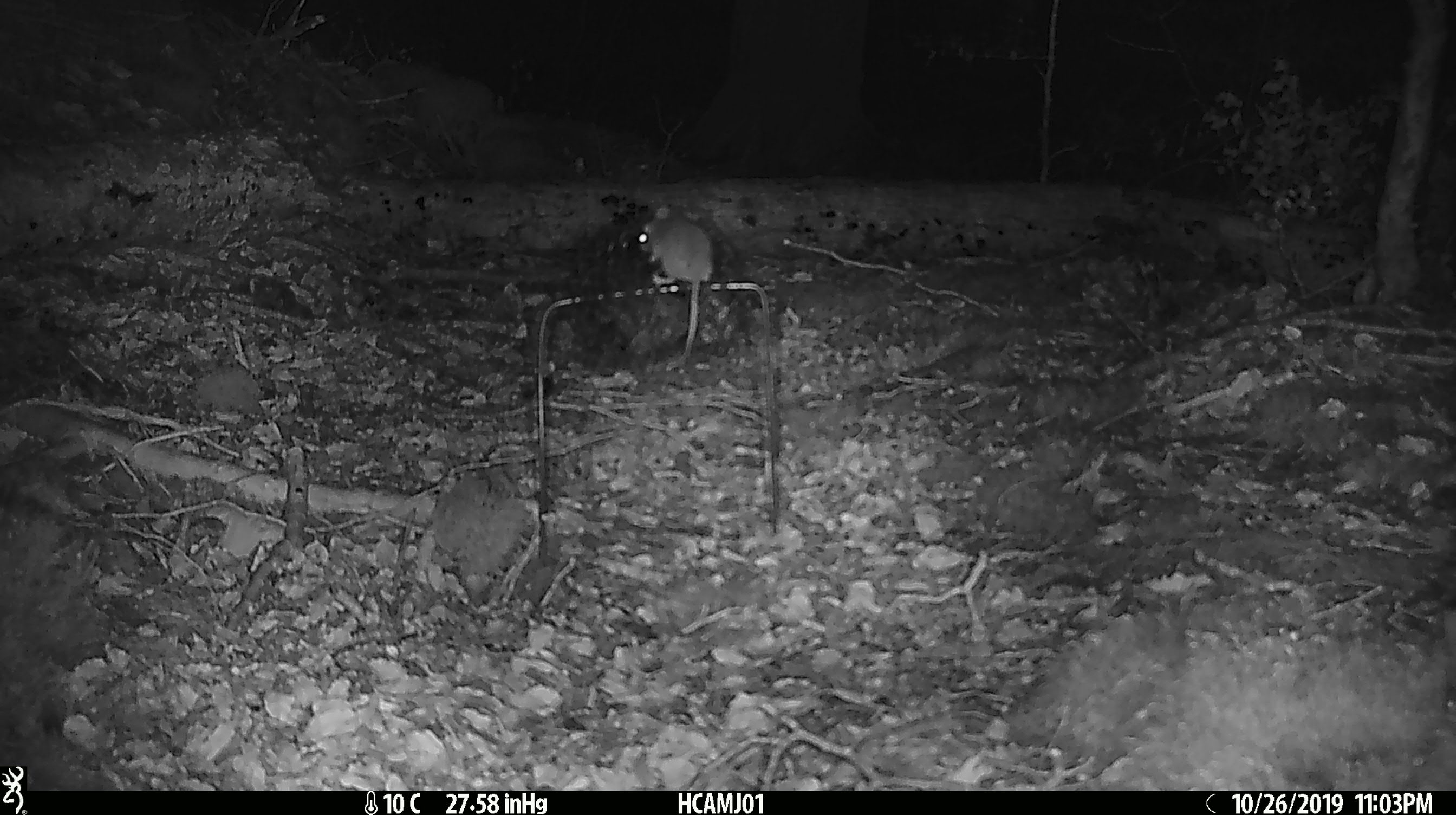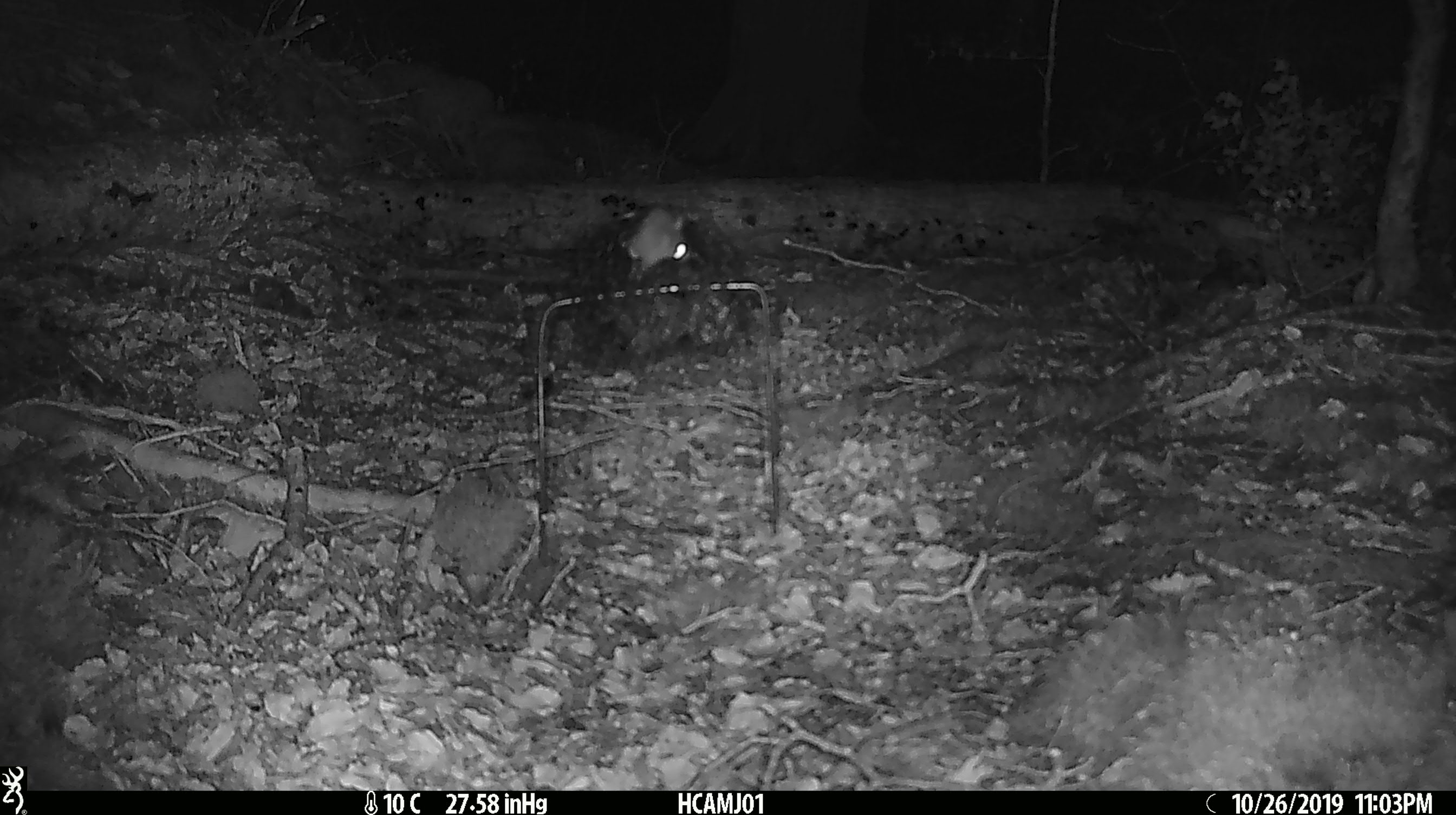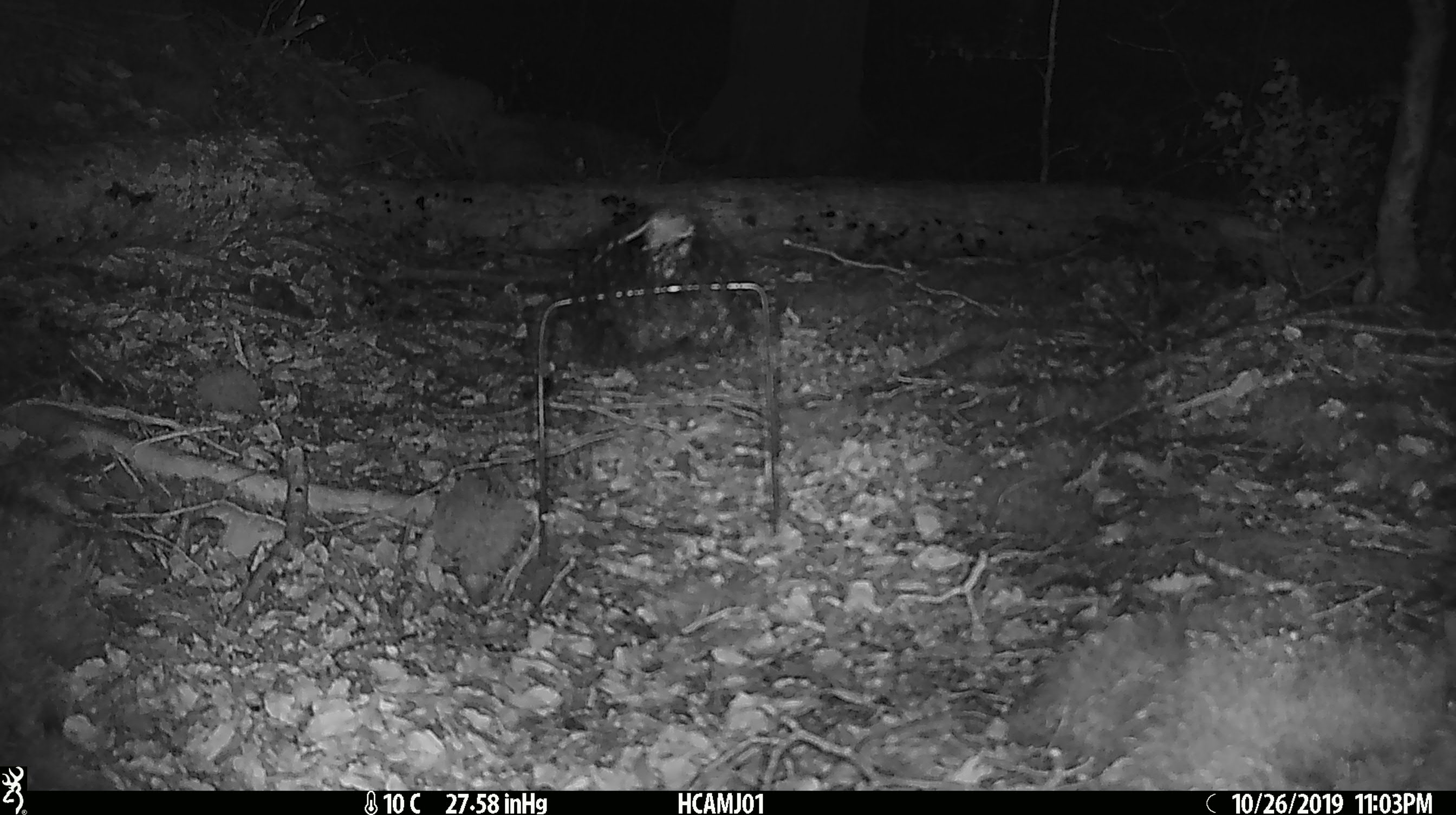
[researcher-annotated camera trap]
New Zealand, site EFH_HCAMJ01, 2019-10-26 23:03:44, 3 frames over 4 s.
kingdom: Animalia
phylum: Chordata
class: Mammalia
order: Rodentia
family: Muridae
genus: Mus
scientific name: Mus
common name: mouse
Mouse (Mus).